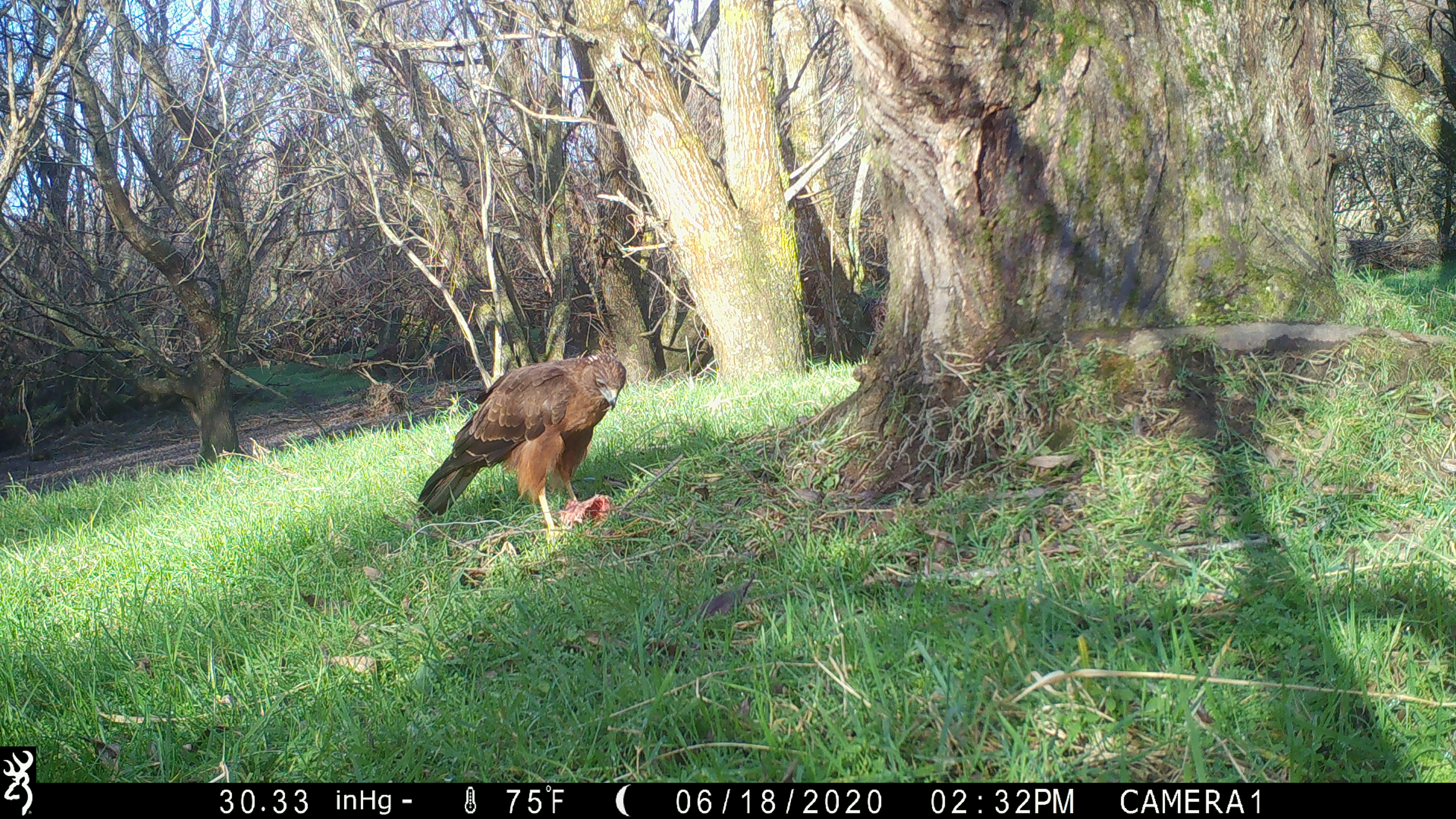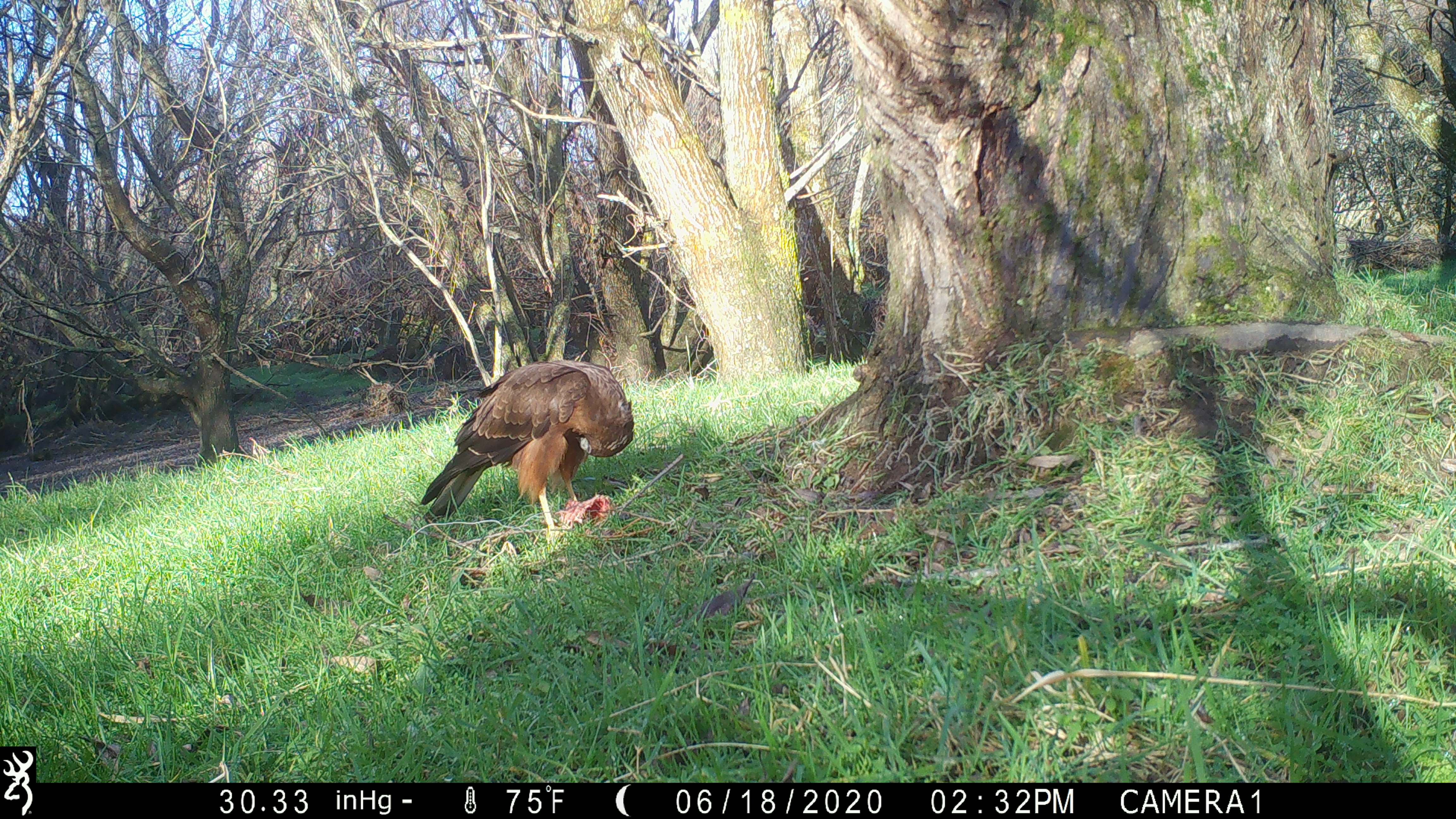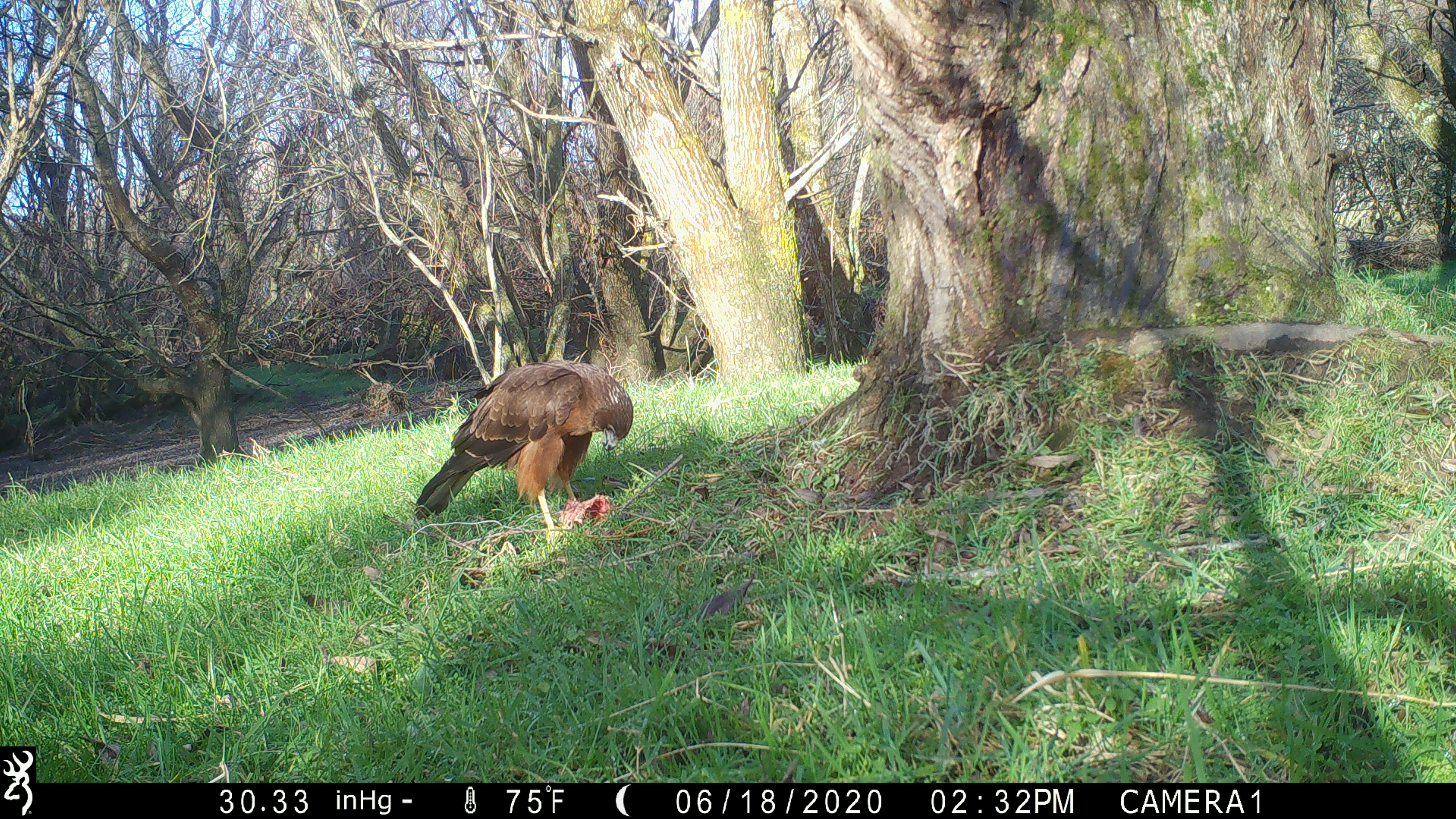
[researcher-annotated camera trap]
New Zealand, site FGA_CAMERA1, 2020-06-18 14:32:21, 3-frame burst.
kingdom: Animalia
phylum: Chordata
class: Aves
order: Accipitriformes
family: Accipitridae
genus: Circus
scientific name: Circus approximans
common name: swamp harrier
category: harrier